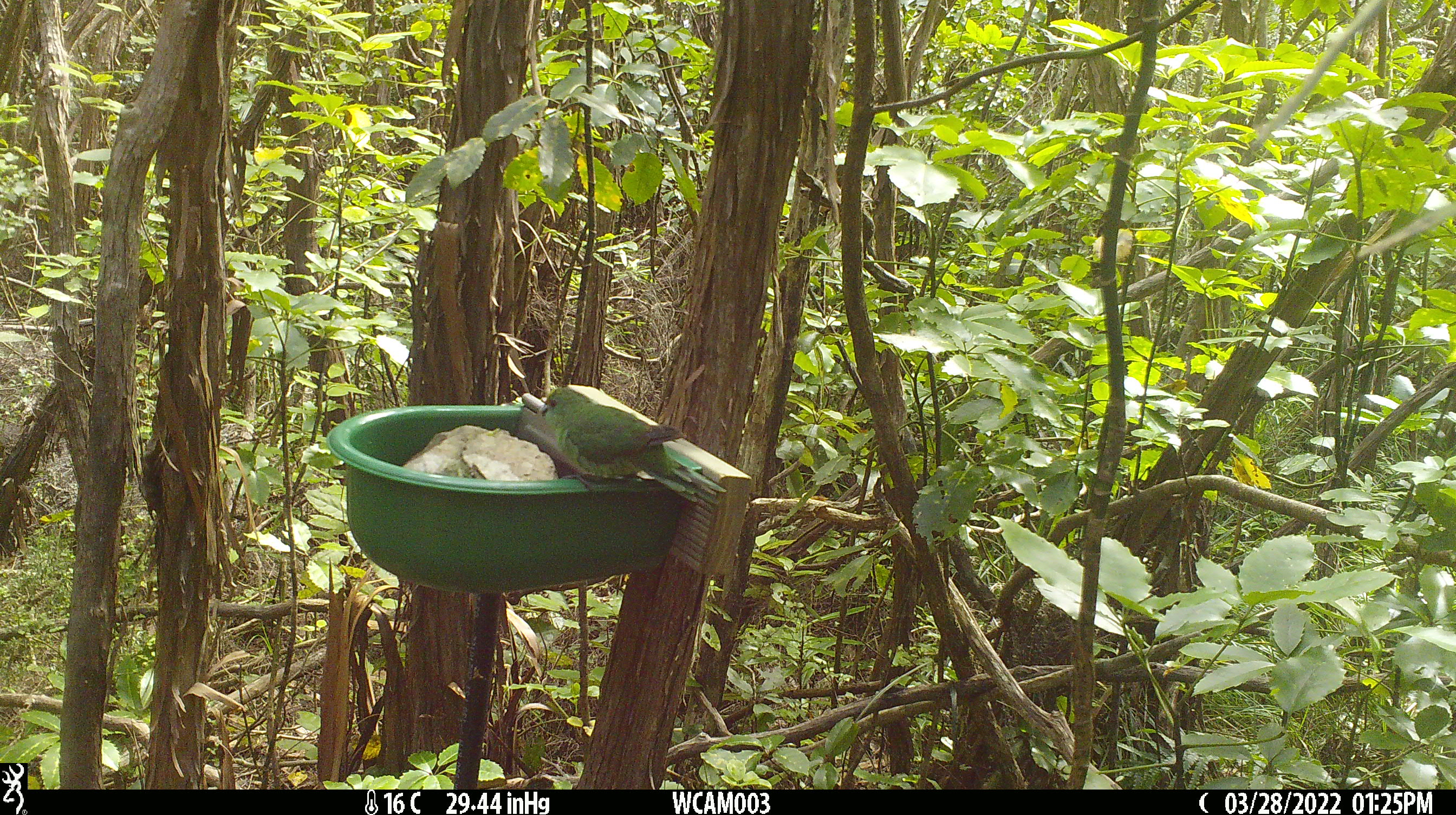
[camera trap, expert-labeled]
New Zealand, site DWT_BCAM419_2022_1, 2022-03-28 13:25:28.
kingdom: Animalia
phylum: Chordata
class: Aves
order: Psittaciformes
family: Psittaculidae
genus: Cyanoramphus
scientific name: Cyanoramphus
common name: parakeet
Parakeet (Cyanoramphus).